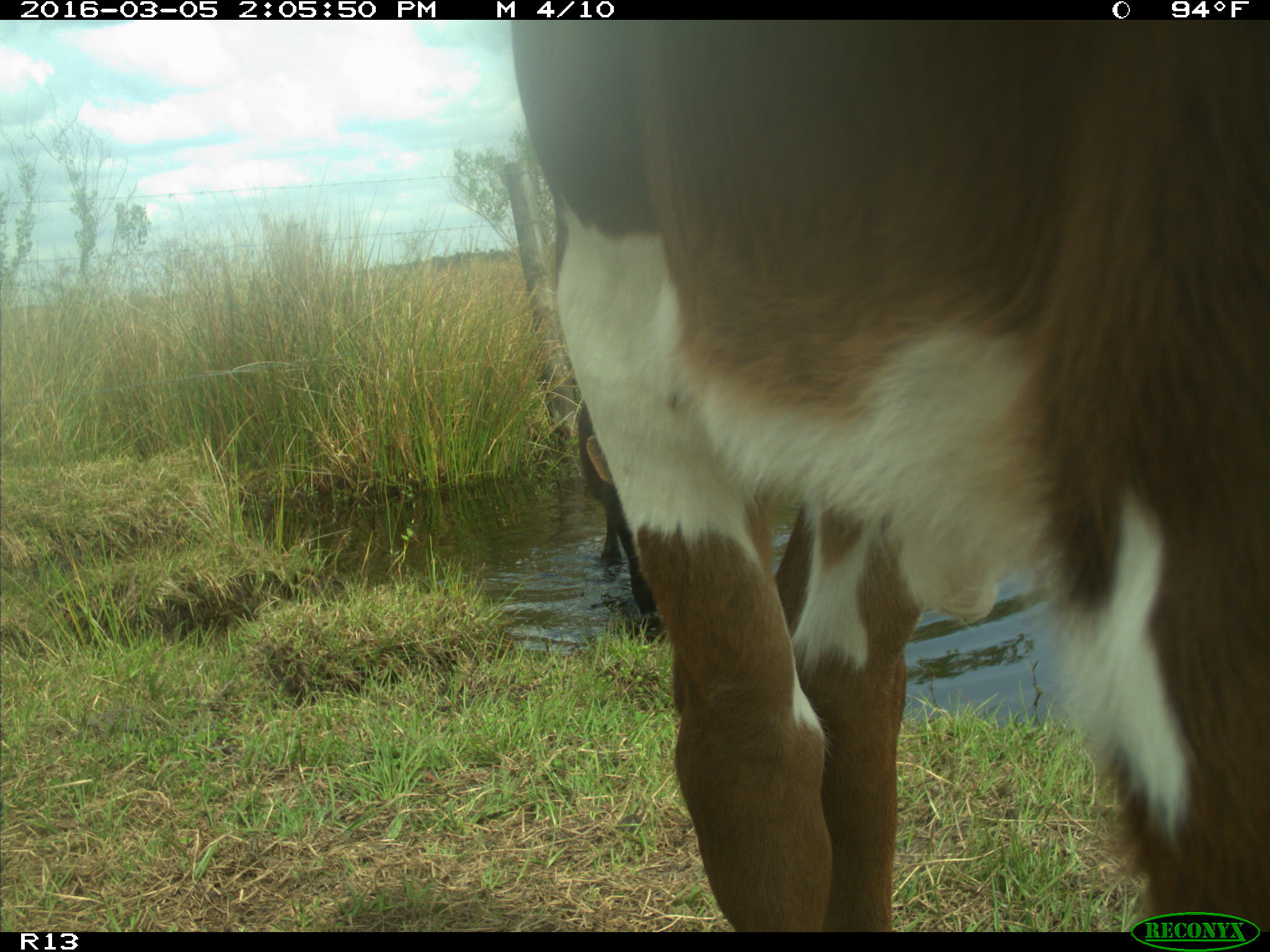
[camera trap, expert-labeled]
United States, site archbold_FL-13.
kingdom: Animalia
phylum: Chordata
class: Mammalia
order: Artiodactyla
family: Bovidae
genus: Bos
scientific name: Bos taurus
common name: domestic cow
Bos taurus (domestic cow).